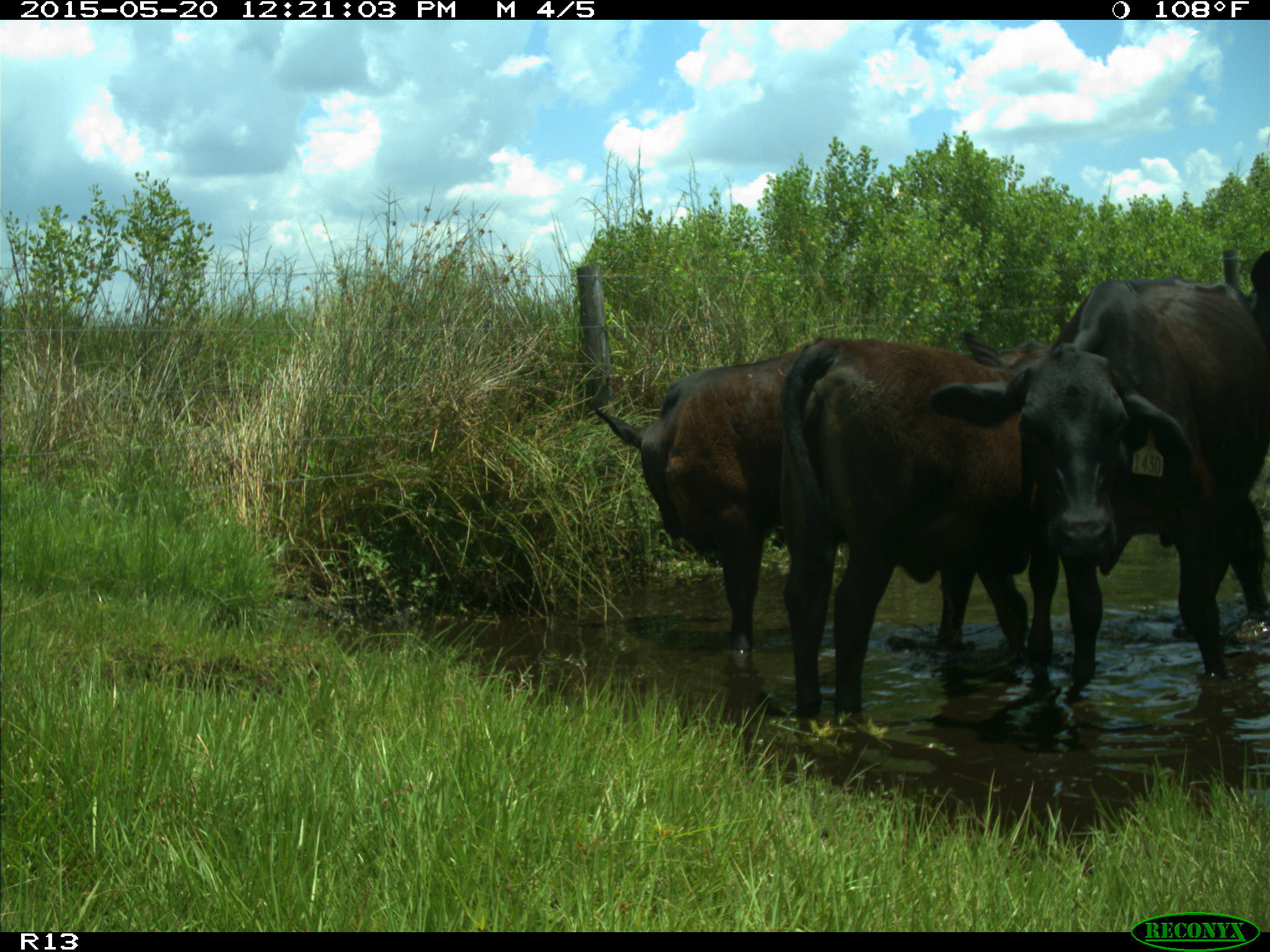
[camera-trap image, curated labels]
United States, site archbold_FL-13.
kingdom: Animalia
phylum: Chordata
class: Mammalia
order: Artiodactyla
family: Bovidae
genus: Bos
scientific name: Bos taurus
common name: domestic cow